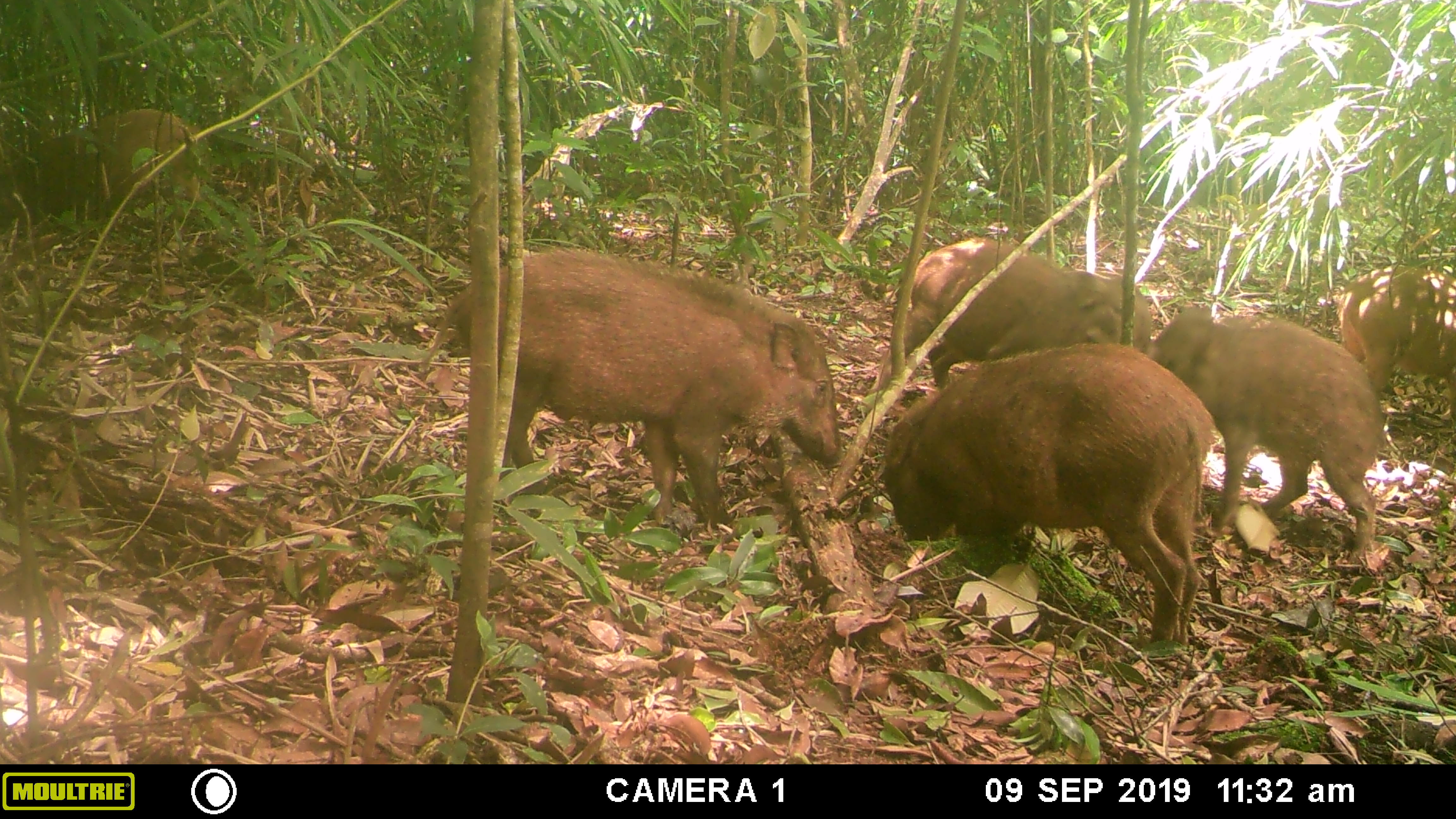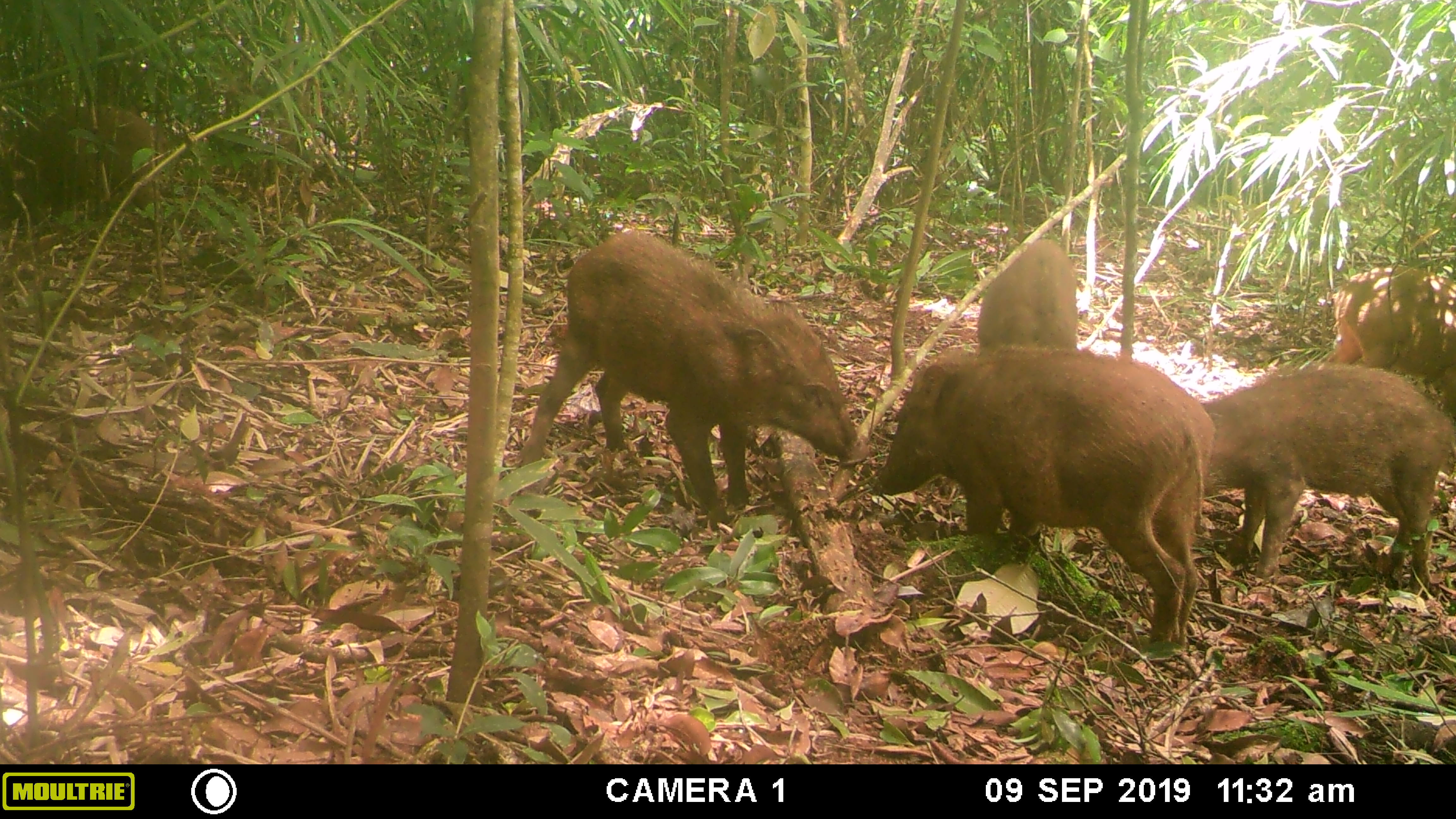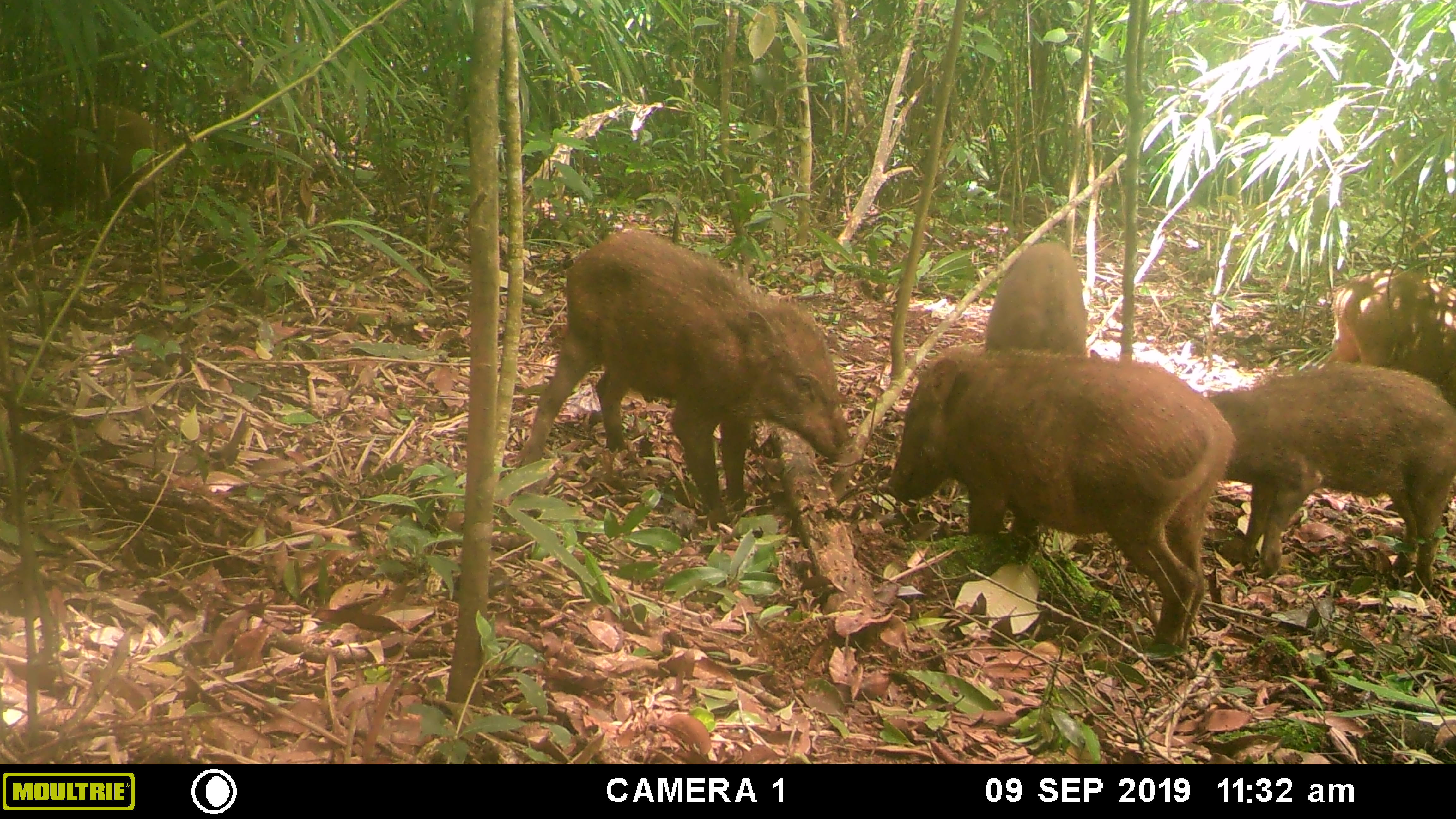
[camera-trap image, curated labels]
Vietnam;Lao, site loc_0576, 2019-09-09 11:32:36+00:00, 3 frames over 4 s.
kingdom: Animalia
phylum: Chordata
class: Mammalia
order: Artiodactyla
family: Suidae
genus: Sus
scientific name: Sus scrofa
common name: eurasian wild pig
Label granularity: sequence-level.